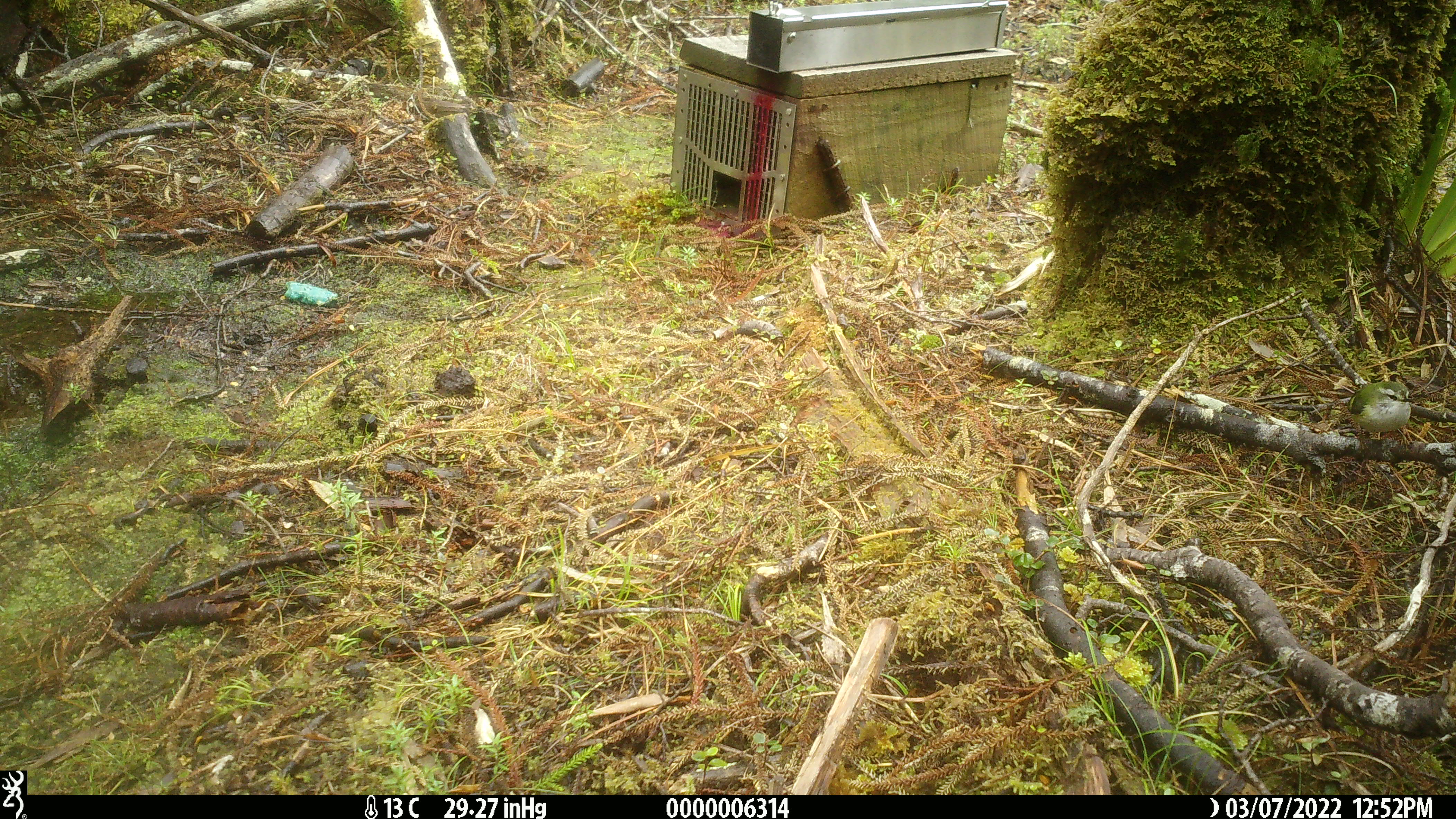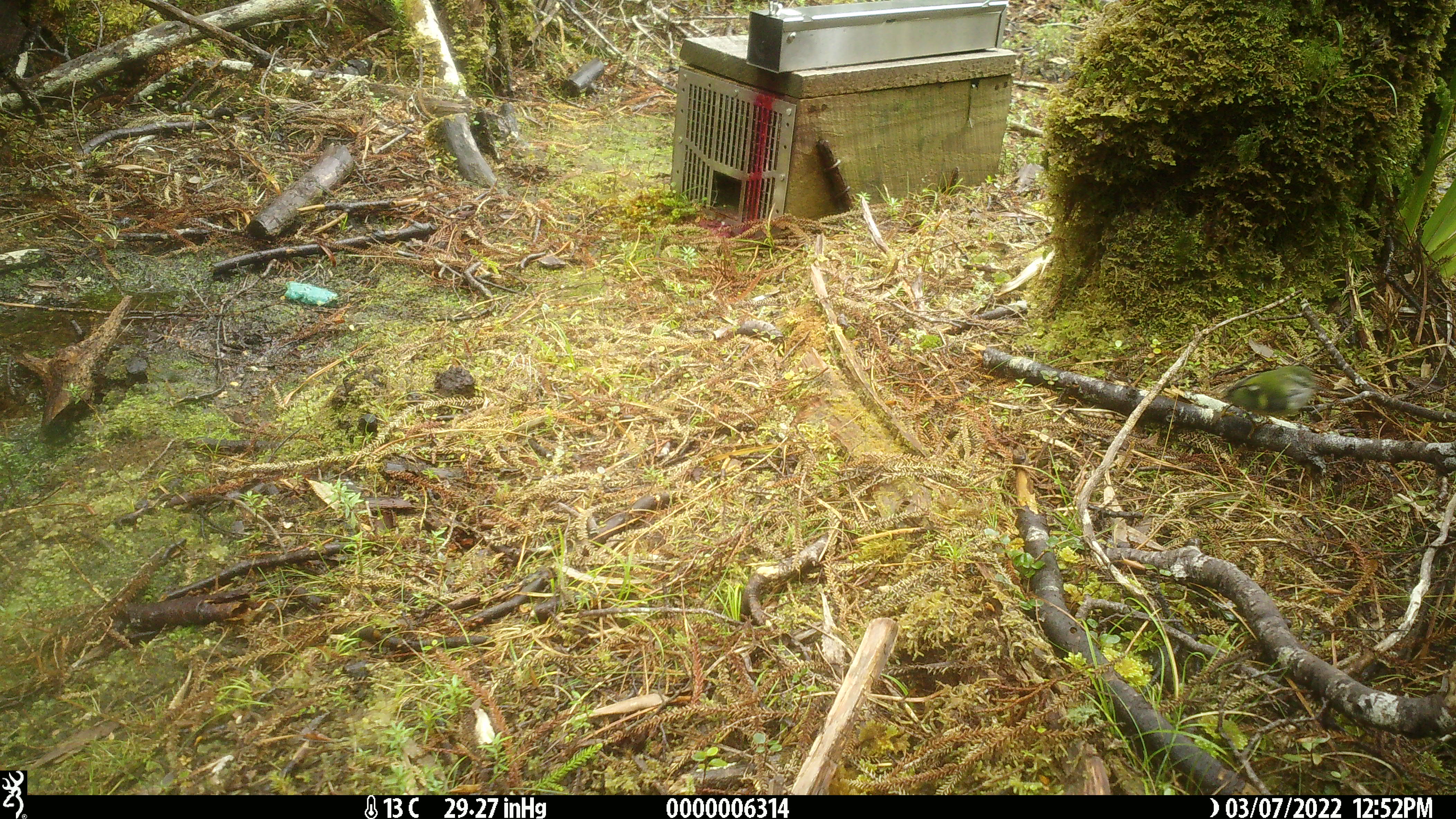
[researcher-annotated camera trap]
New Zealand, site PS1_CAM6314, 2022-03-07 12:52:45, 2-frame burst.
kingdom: Animalia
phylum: Chordata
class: Aves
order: Passeriformes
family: Acanthisittidae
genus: Acanthisitta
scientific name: Acanthisitta chloris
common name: rifleman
Rifleman (Acanthisitta chloris).